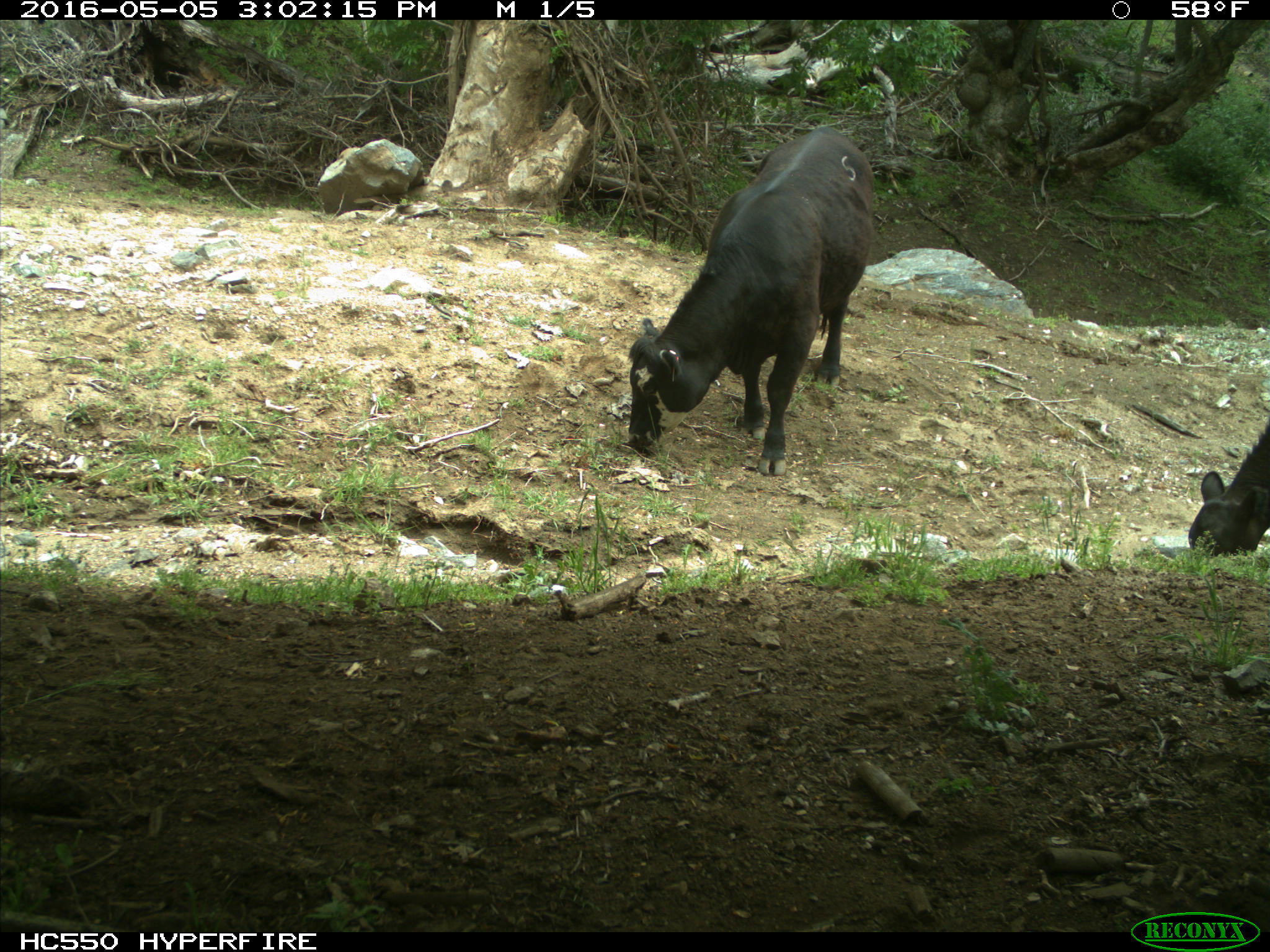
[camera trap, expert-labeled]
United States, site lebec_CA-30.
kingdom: Animalia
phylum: Chordata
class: Mammalia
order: Artiodactyla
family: Bovidae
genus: Bos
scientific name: Bos taurus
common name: domestic cow